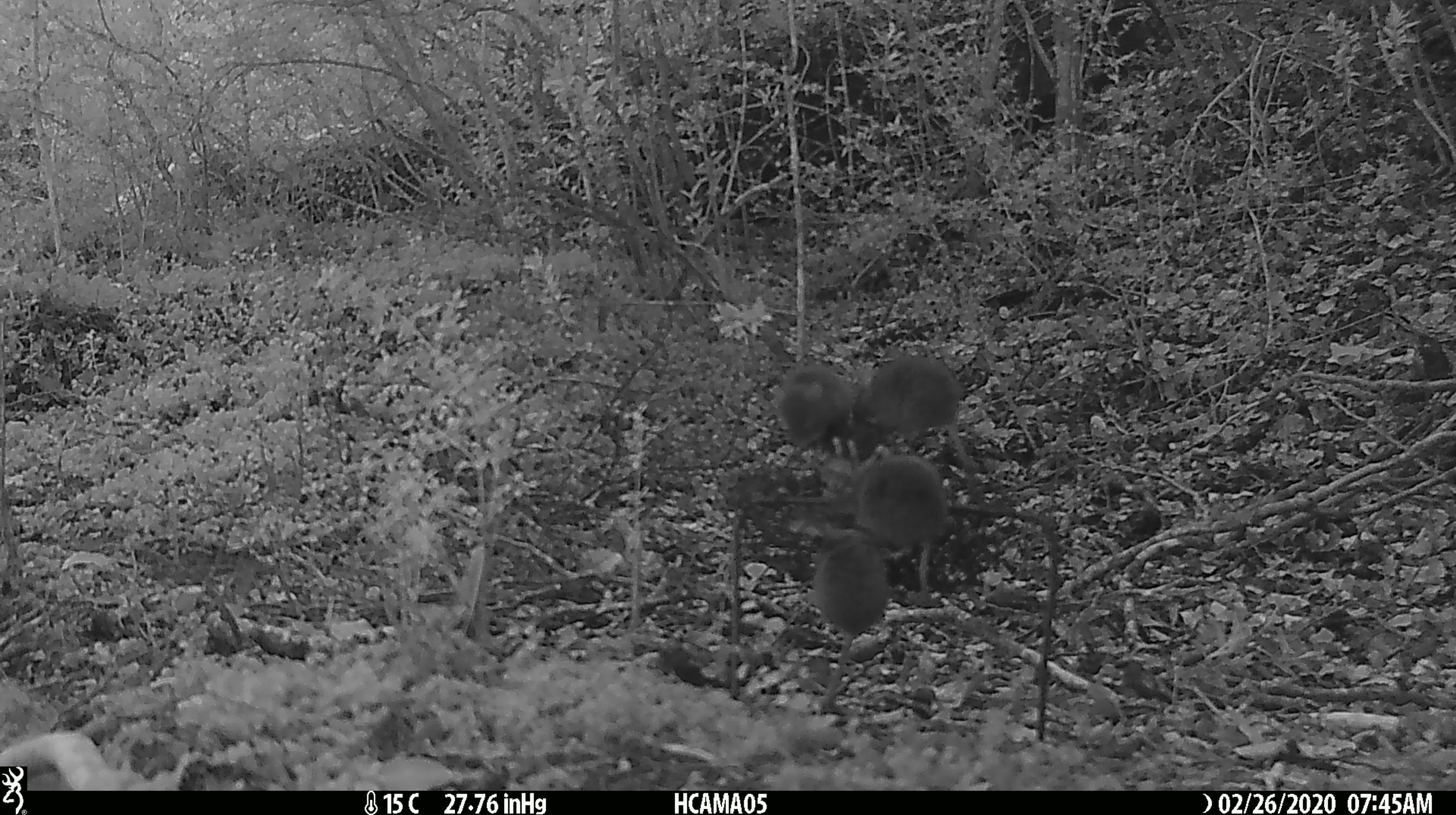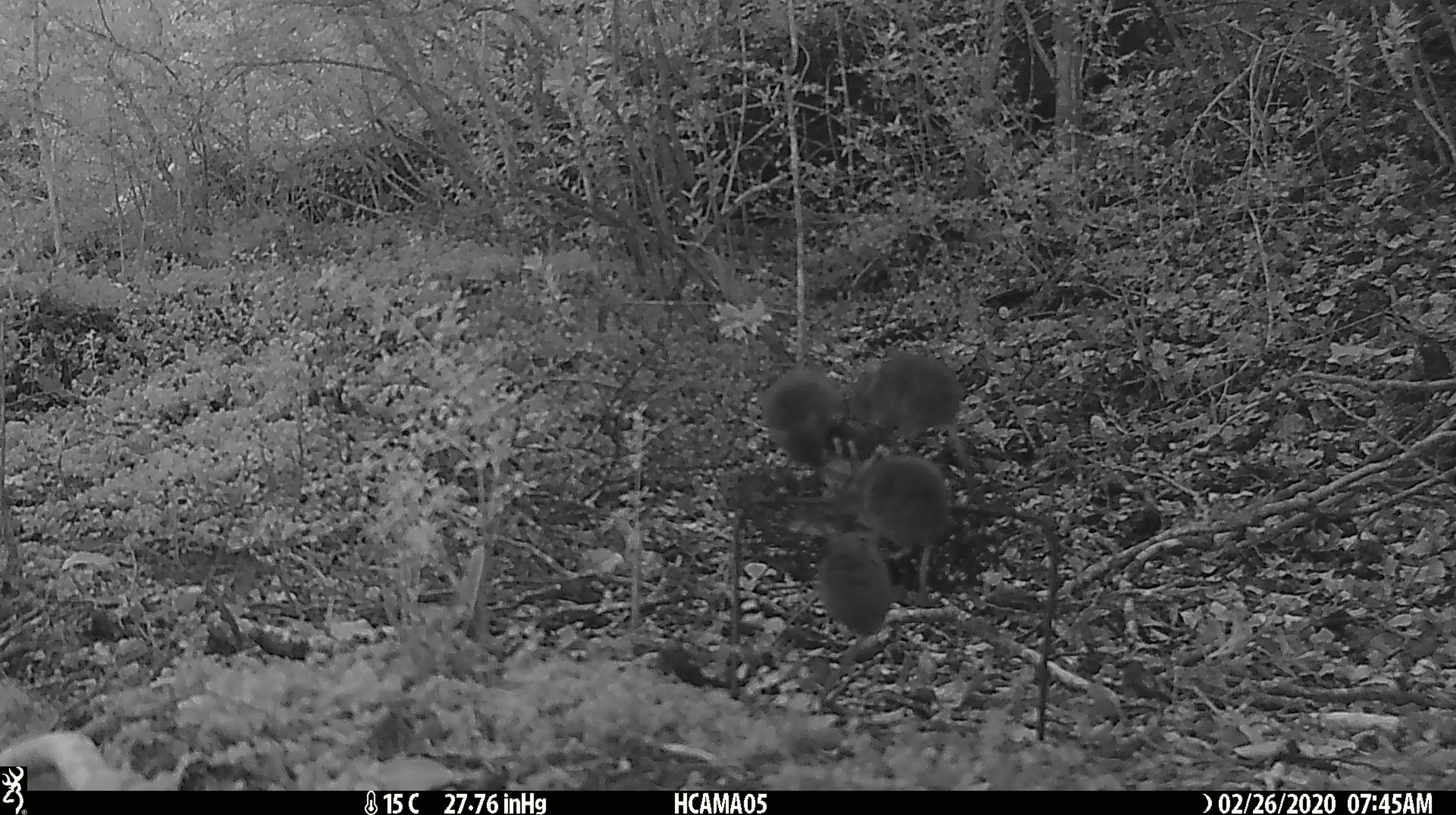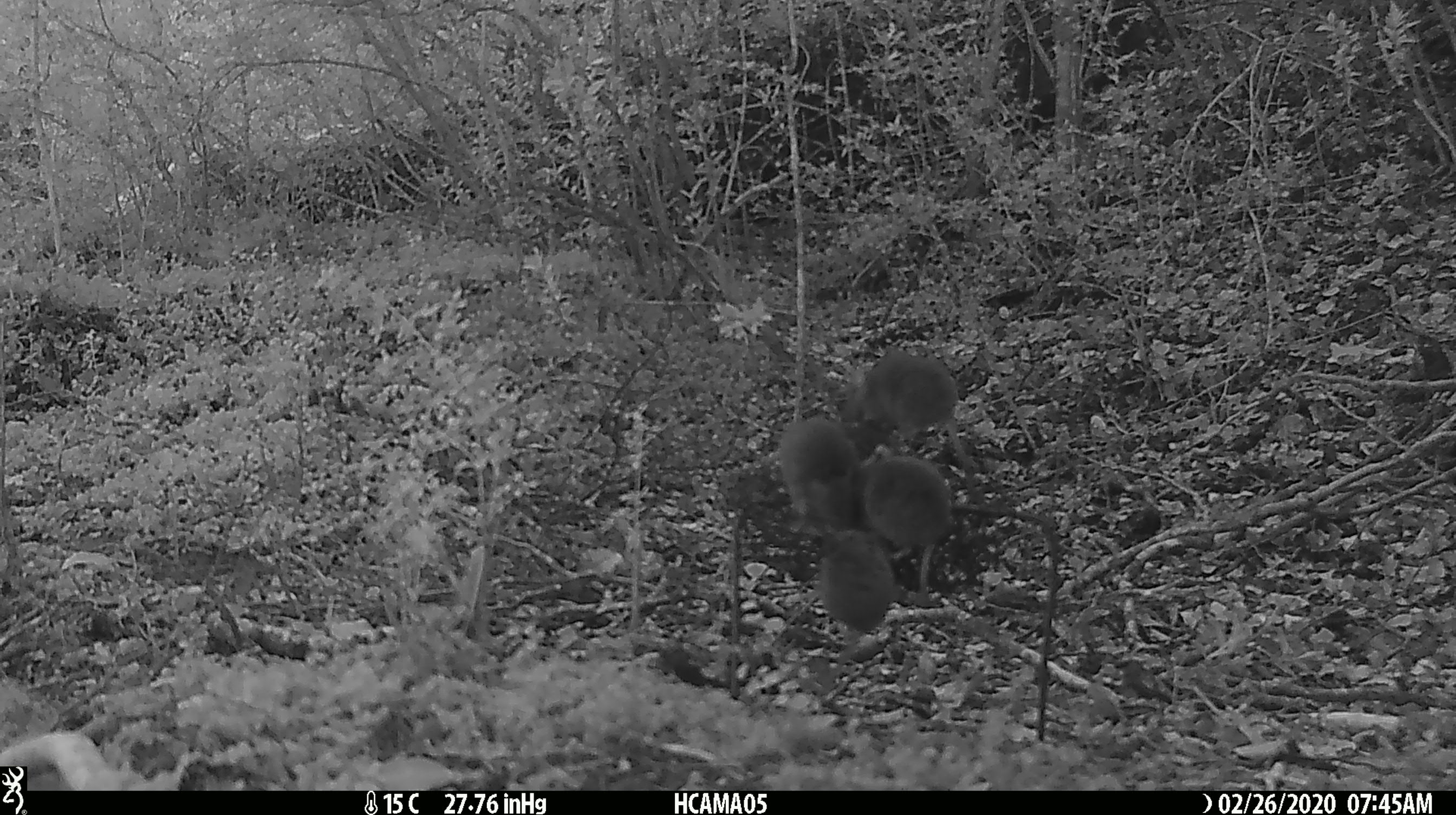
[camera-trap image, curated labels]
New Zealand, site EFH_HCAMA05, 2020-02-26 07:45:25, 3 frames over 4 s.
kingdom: Animalia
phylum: Chordata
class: Mammalia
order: Rodentia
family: Muridae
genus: Mus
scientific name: Mus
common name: mouse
Mouse (Mus).